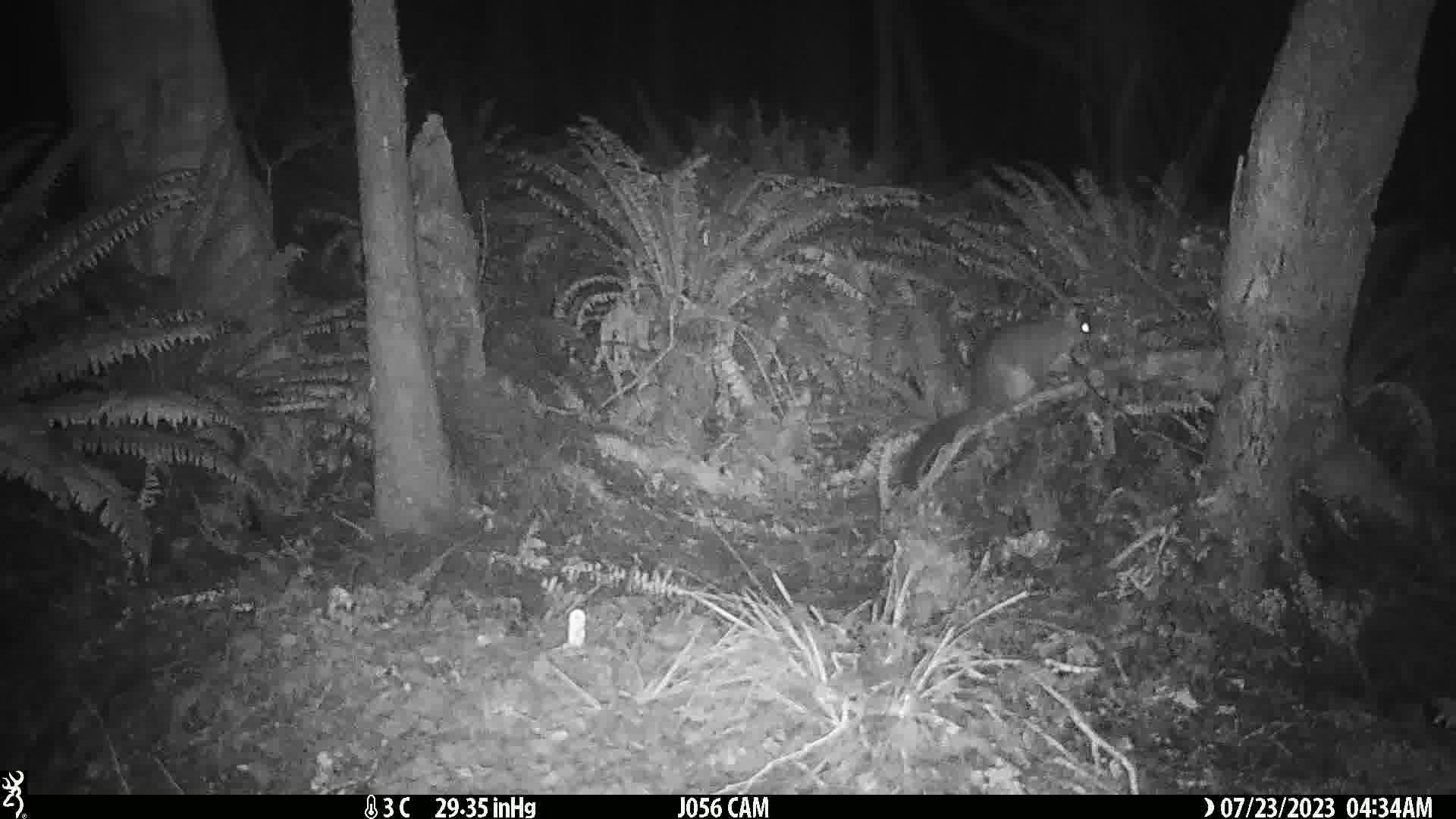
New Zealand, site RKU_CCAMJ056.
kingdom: Animalia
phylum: Chordata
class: Mammalia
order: Diprotodontia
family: Phalangeridae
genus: Trichosurus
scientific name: Trichosurus vulpecula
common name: common brushtail possum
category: possum